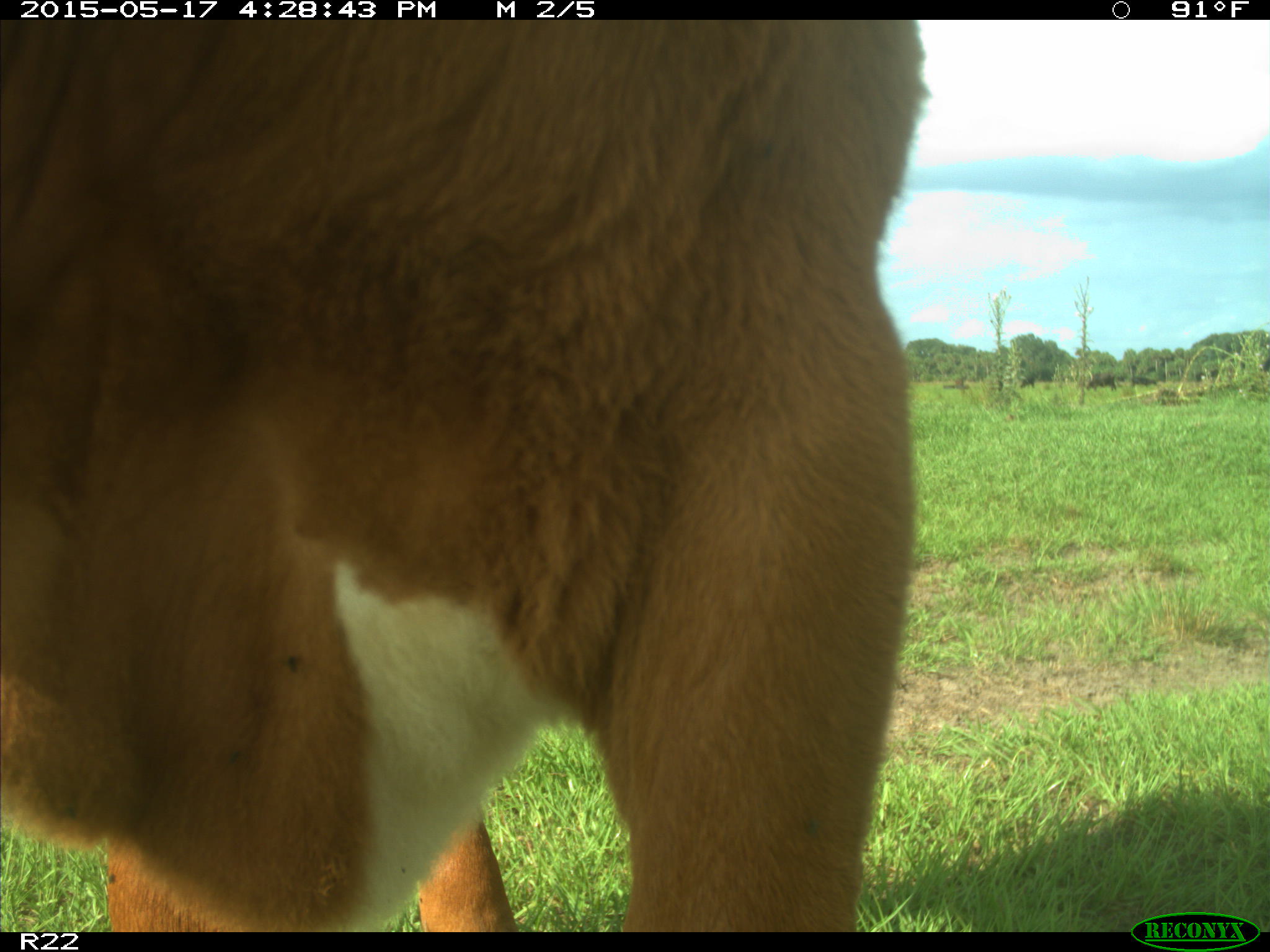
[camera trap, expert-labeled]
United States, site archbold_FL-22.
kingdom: Animalia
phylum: Chordata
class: Mammalia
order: Artiodactyla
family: Bovidae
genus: Bos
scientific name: Bos taurus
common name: domestic cow